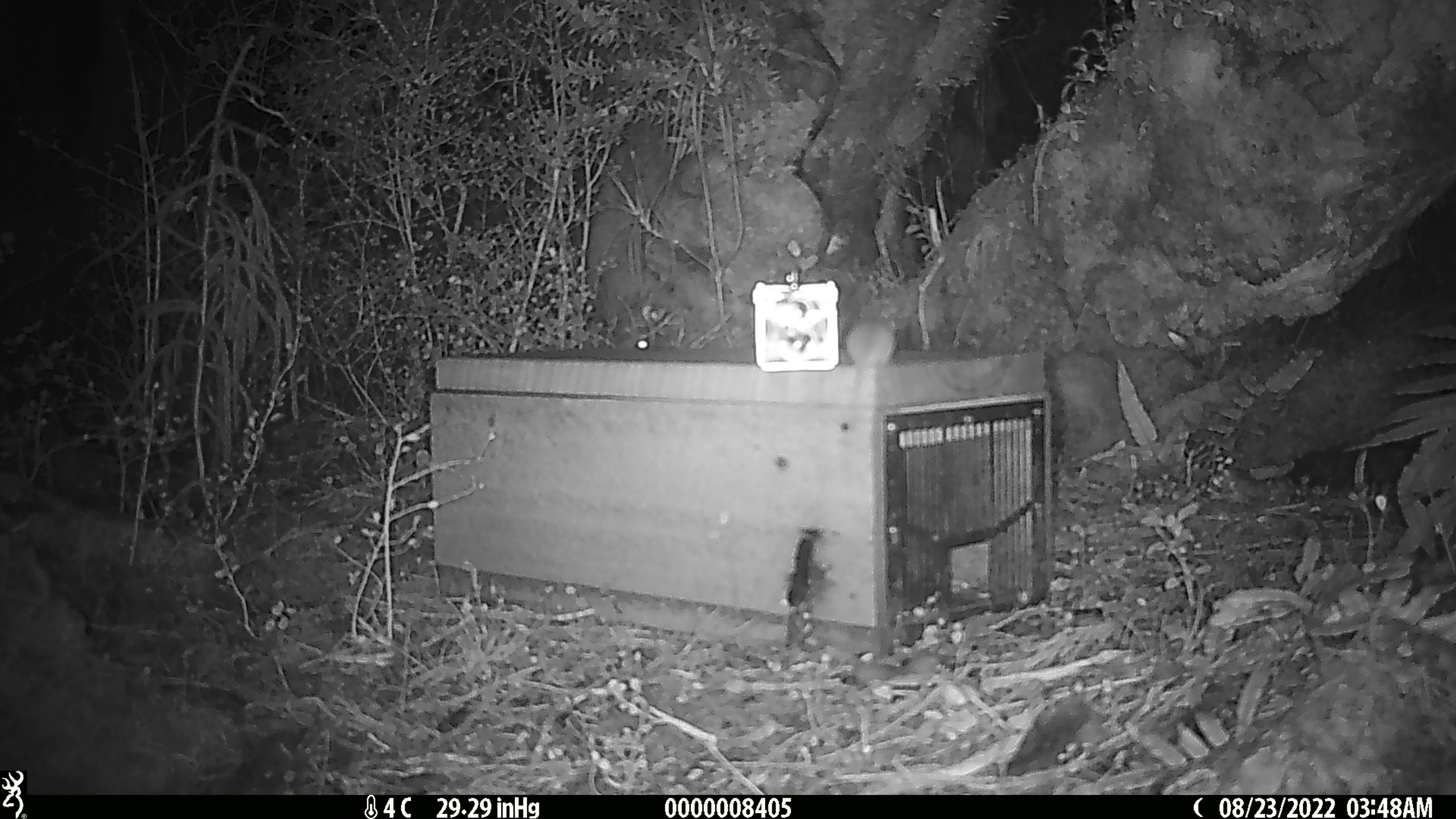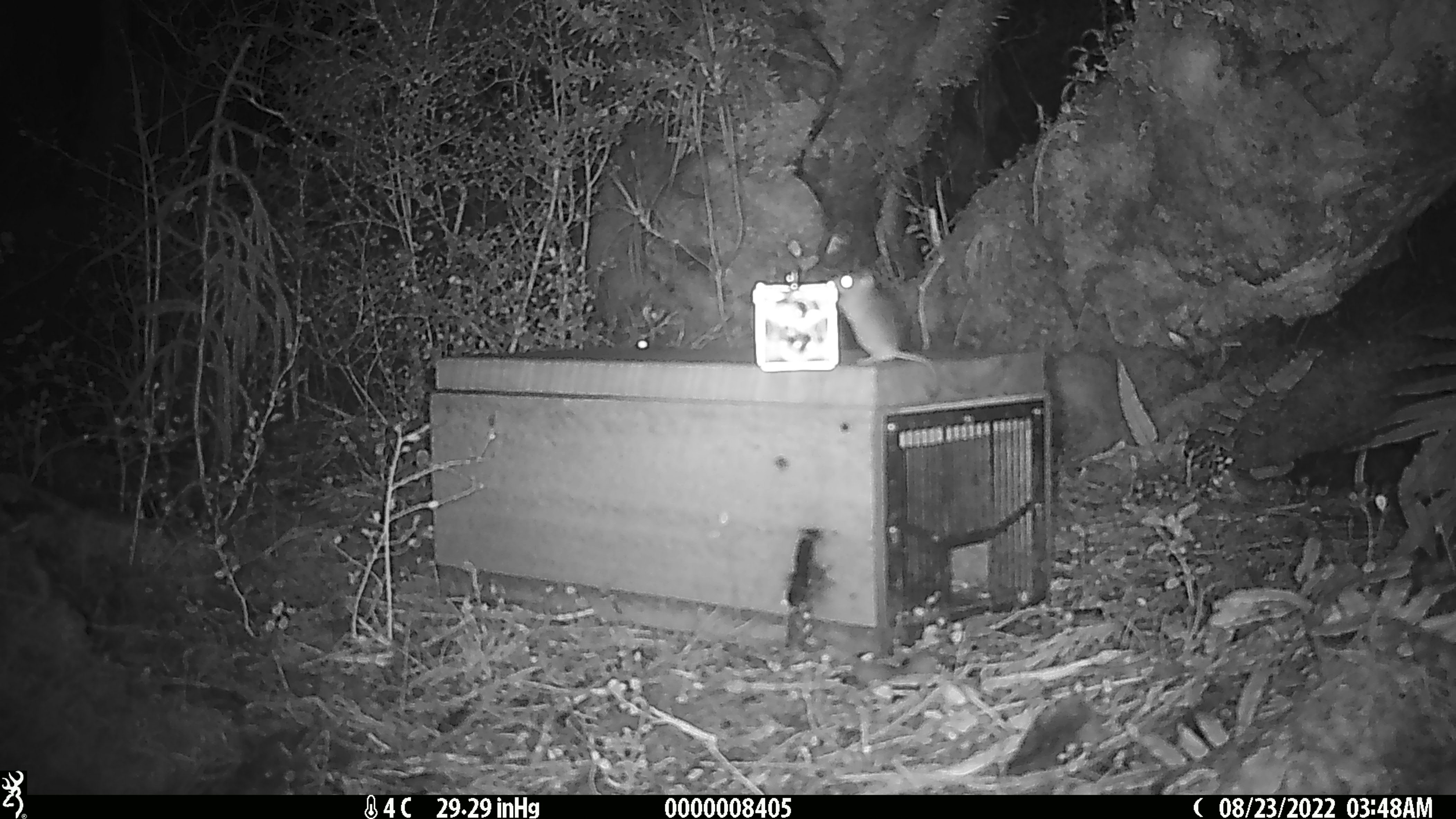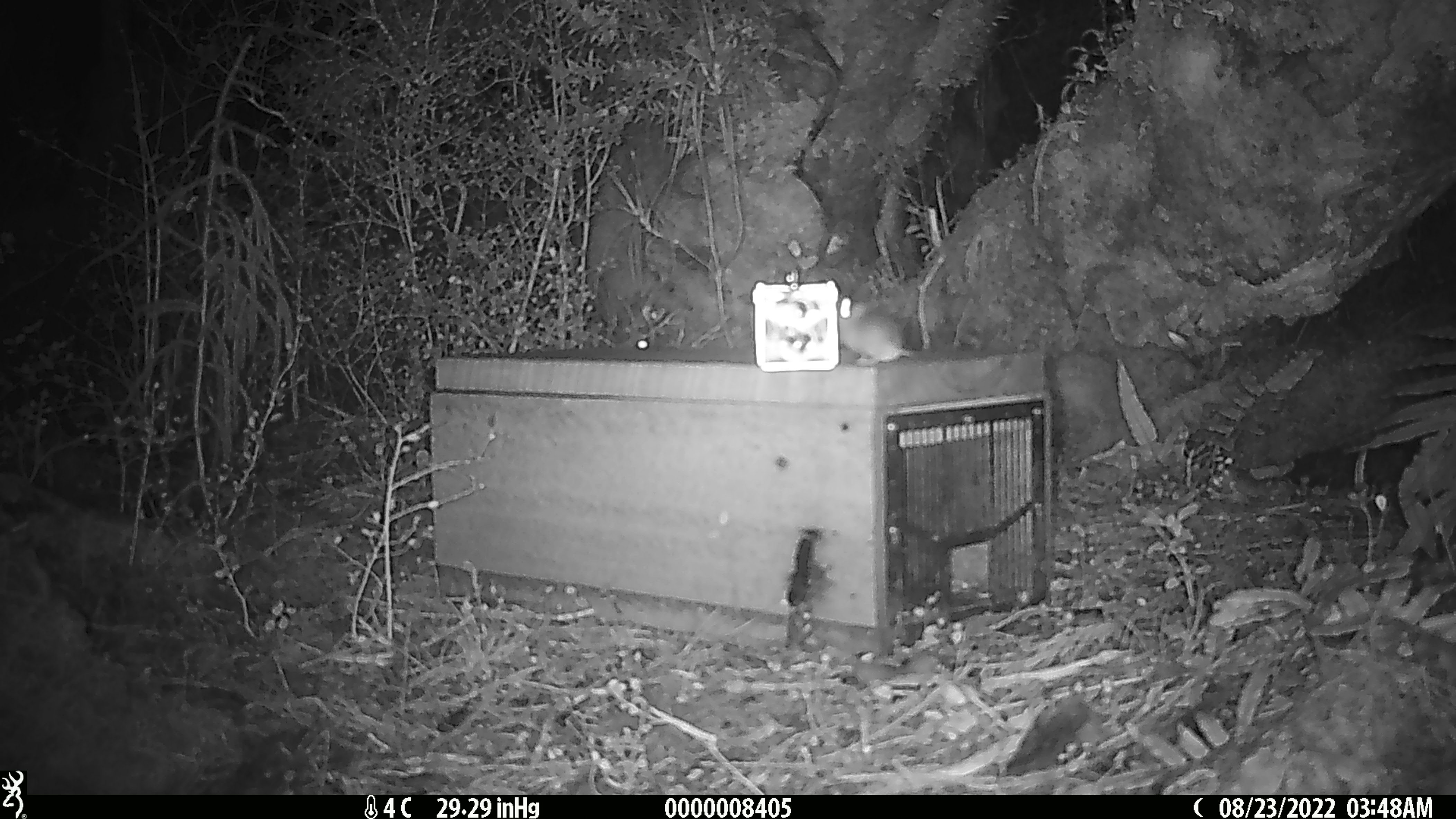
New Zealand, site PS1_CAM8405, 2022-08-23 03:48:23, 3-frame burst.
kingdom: Animalia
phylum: Chordata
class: Mammalia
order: Rodentia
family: Muridae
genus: Mus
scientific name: Mus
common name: mouse